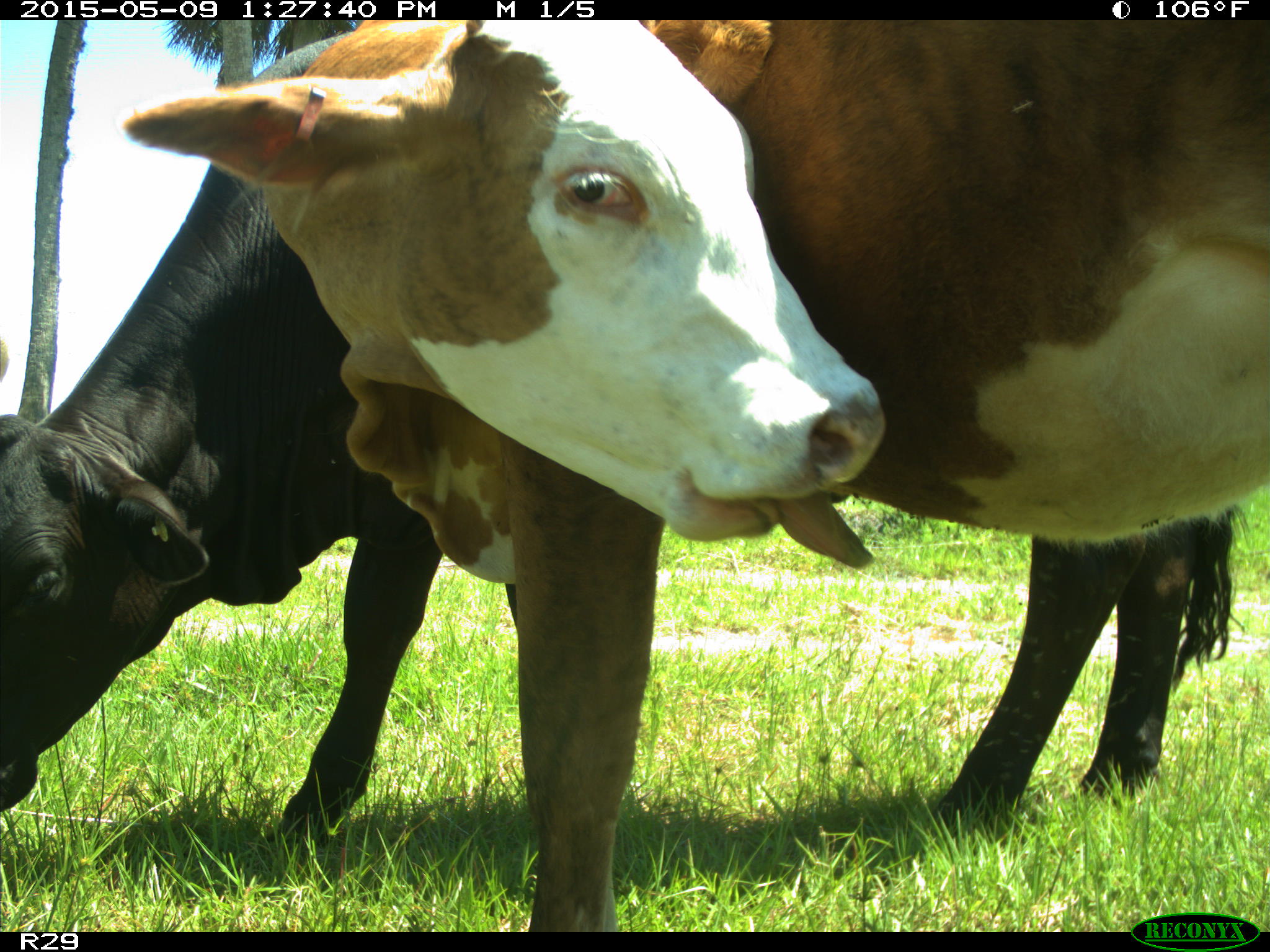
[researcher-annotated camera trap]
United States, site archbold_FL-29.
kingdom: Animalia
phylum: Chordata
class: Mammalia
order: Artiodactyla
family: Bovidae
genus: Bos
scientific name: Bos taurus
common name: domestic cow